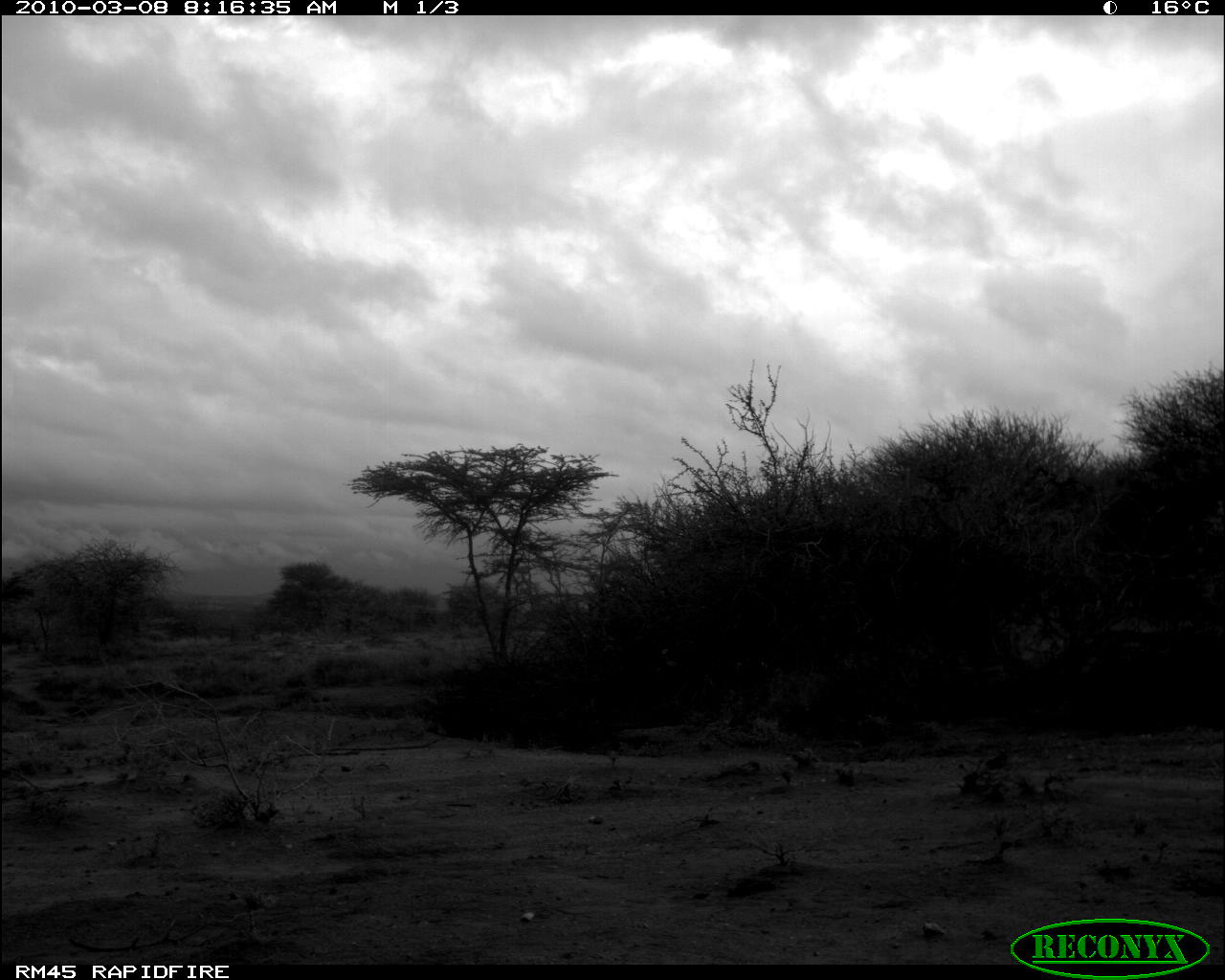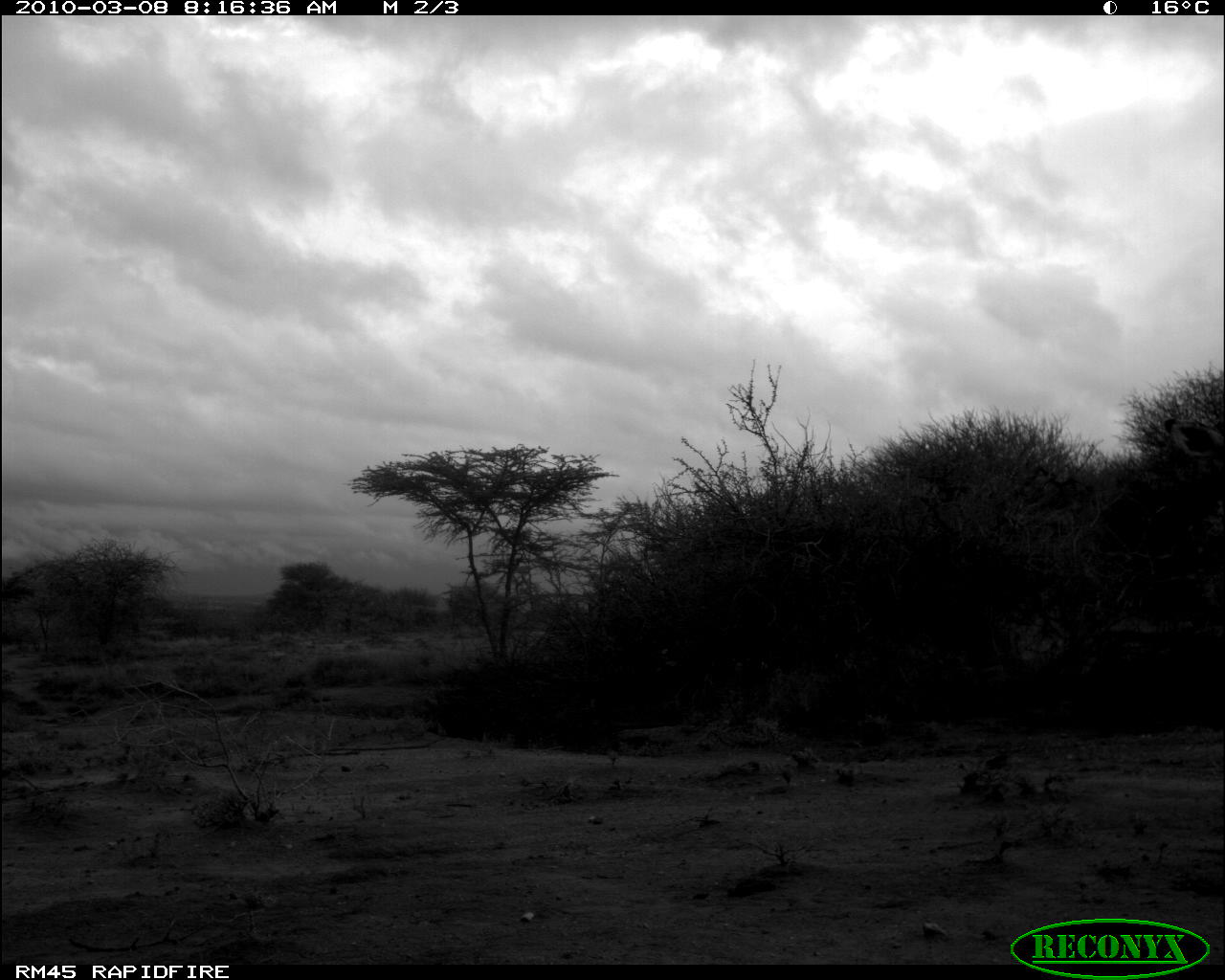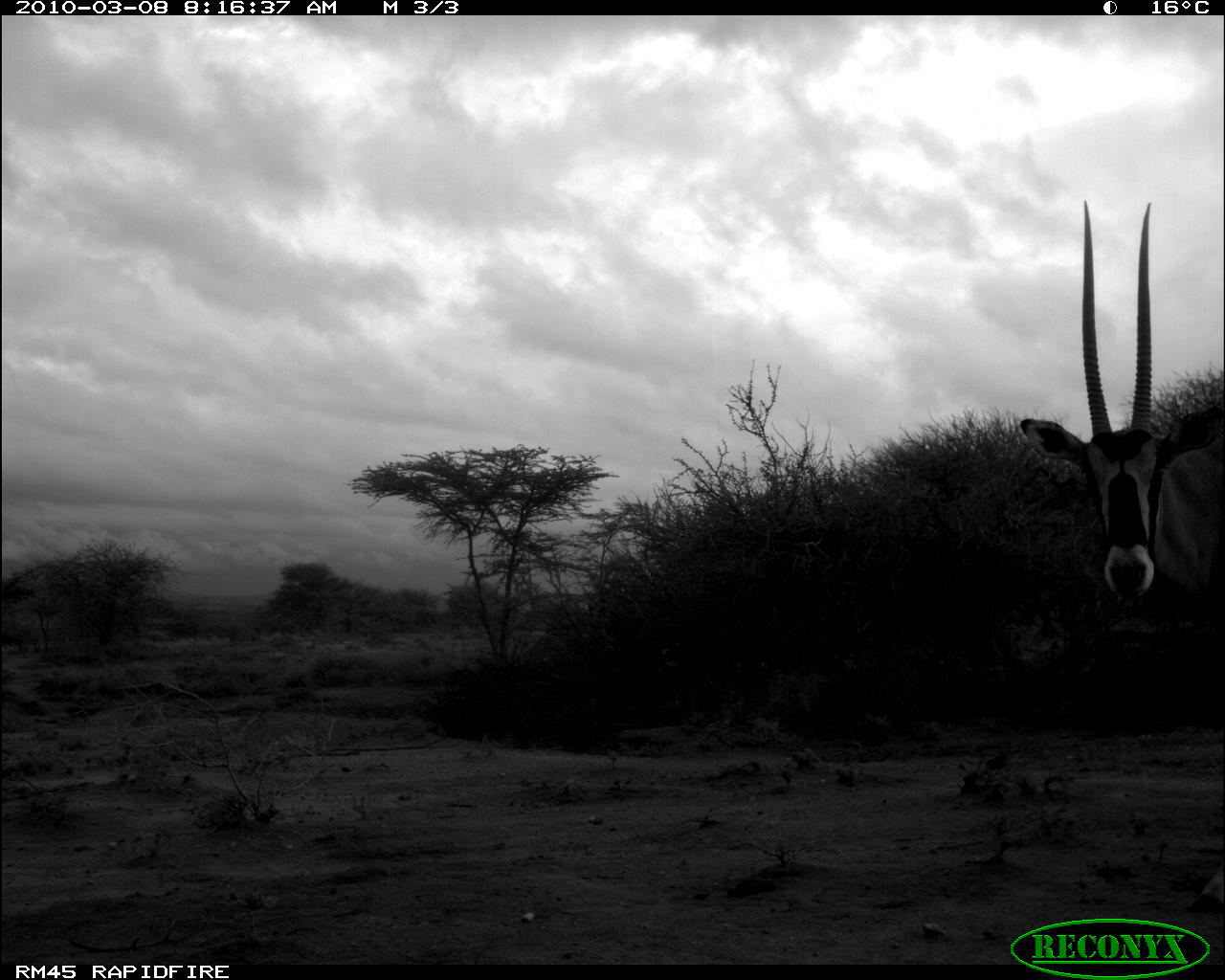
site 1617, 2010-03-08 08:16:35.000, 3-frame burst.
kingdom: Animalia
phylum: Chordata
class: Mammalia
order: Artiodactyla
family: Bovidae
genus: Oryx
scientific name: Oryx beisa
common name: east african oryx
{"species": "Oryx beisa (east african oryx)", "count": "1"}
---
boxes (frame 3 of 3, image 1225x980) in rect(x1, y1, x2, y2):
oryx beisa: rect(1020, 203, 1225, 916)